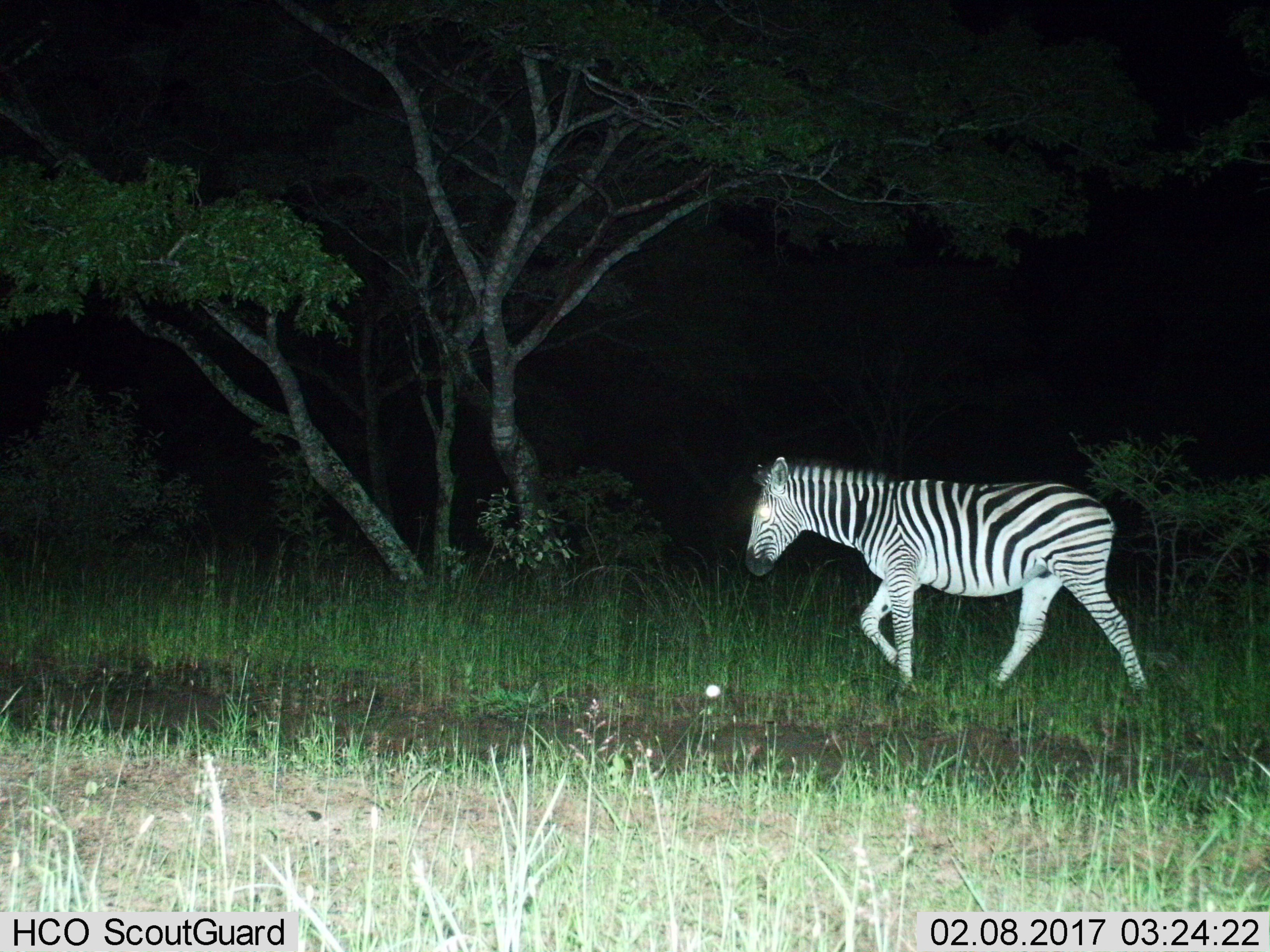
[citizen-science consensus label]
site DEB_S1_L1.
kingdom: Animalia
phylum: Chordata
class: Mammalia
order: Perissodactyla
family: Equidae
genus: Equus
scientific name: Equus quagga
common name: plains zebra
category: zebraplains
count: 1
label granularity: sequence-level